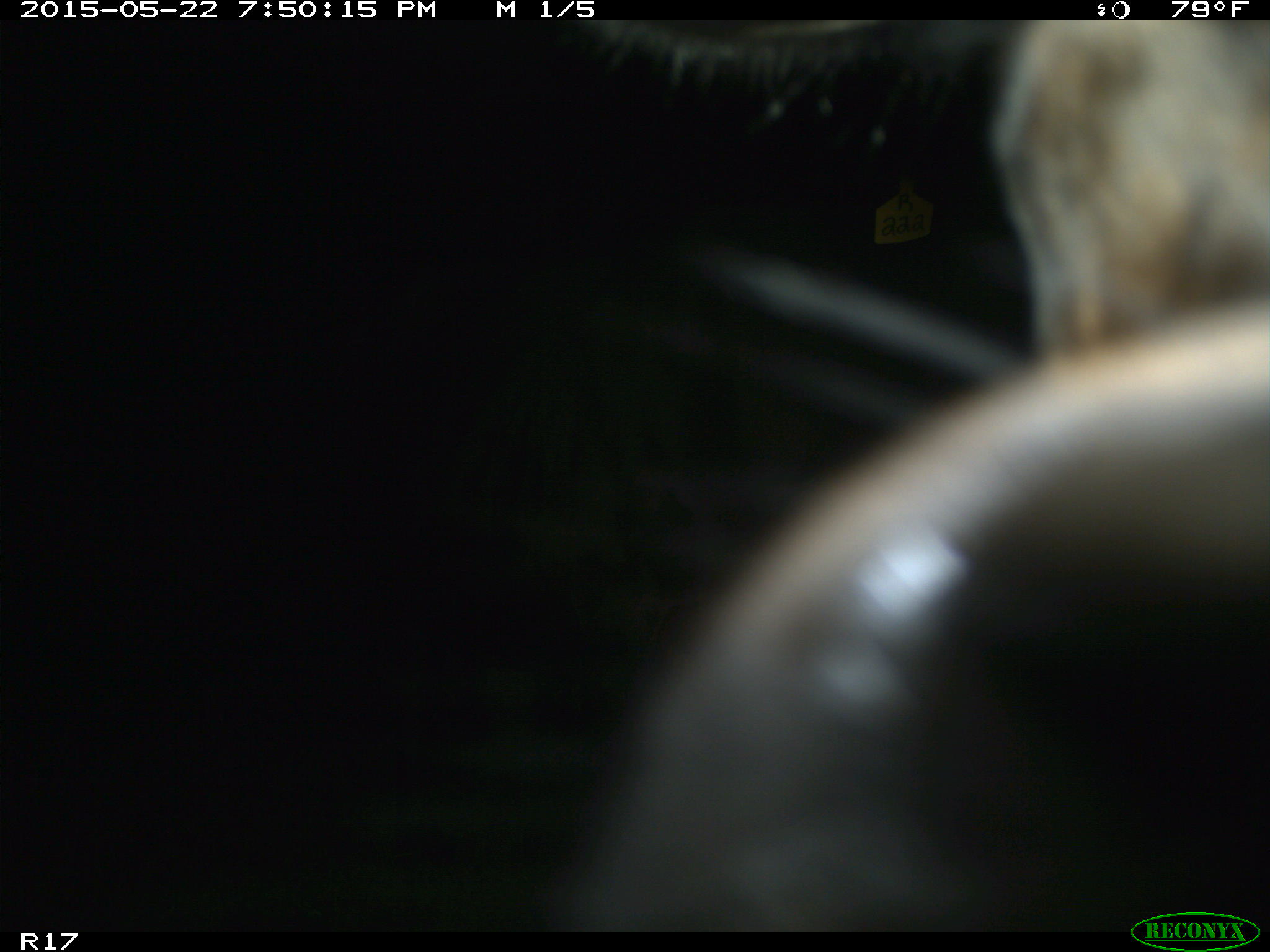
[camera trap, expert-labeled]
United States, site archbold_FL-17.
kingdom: Animalia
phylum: Chordata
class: Mammalia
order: Artiodactyla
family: Bovidae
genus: Bos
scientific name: Bos taurus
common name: domestic cow